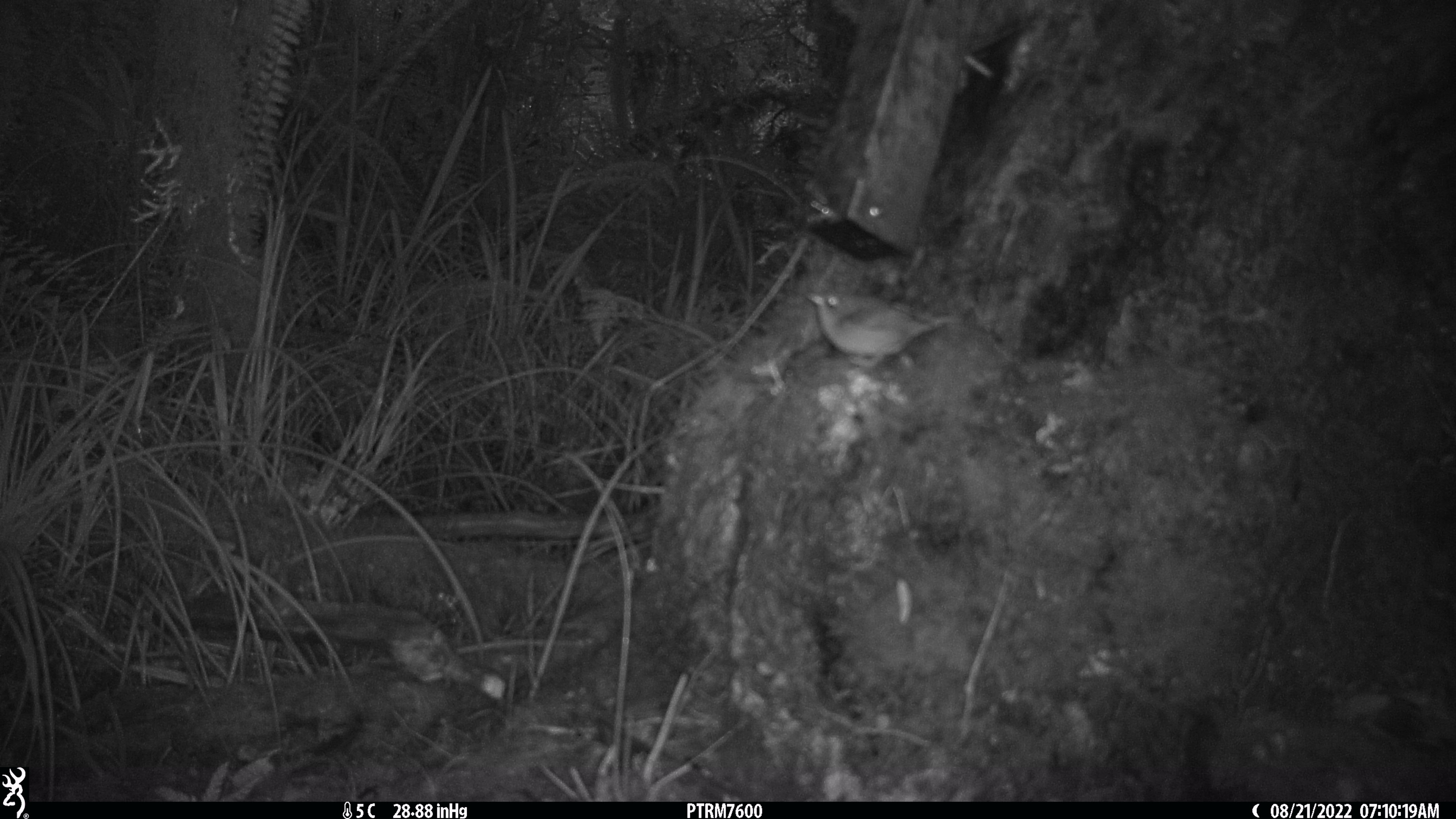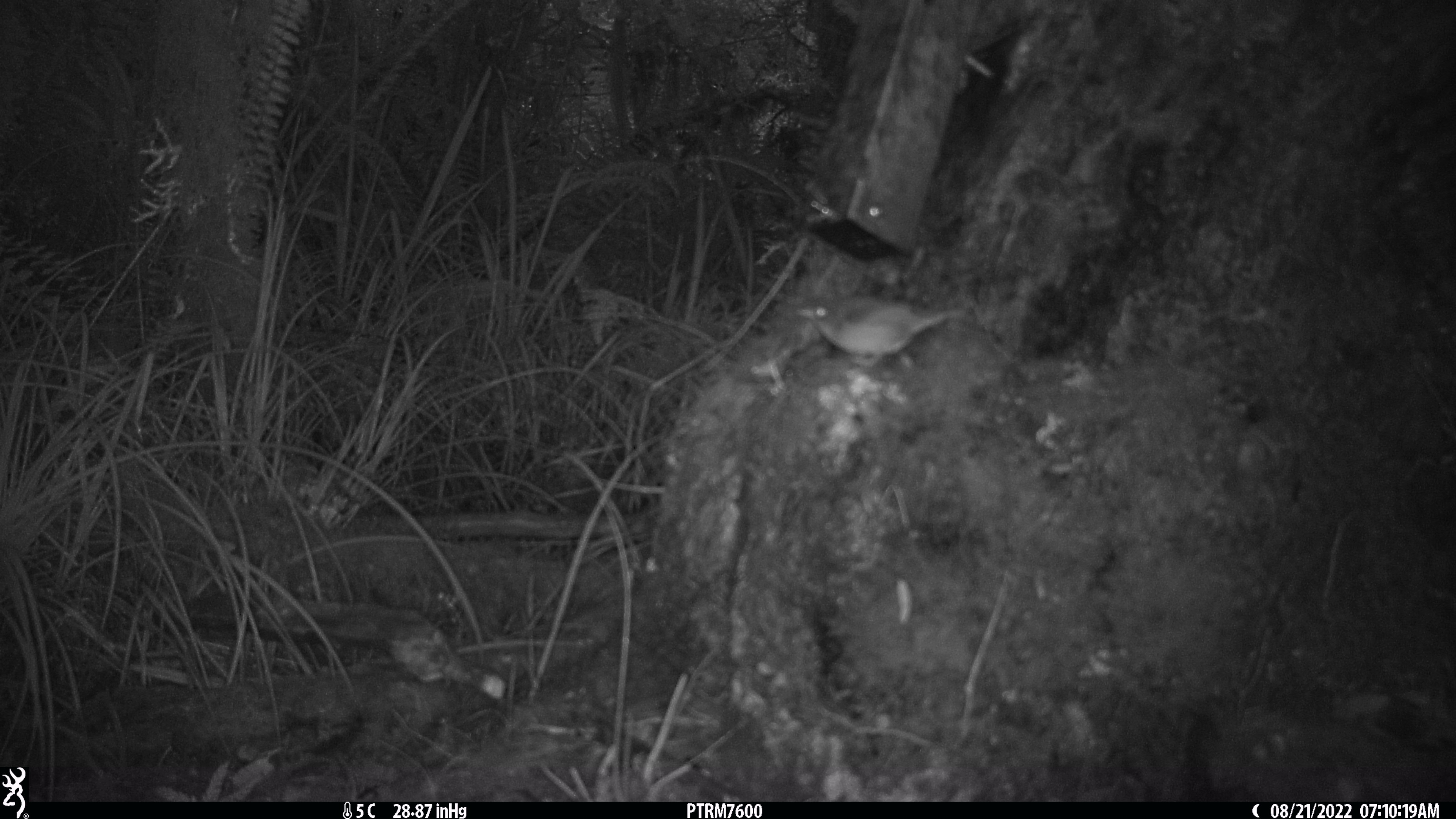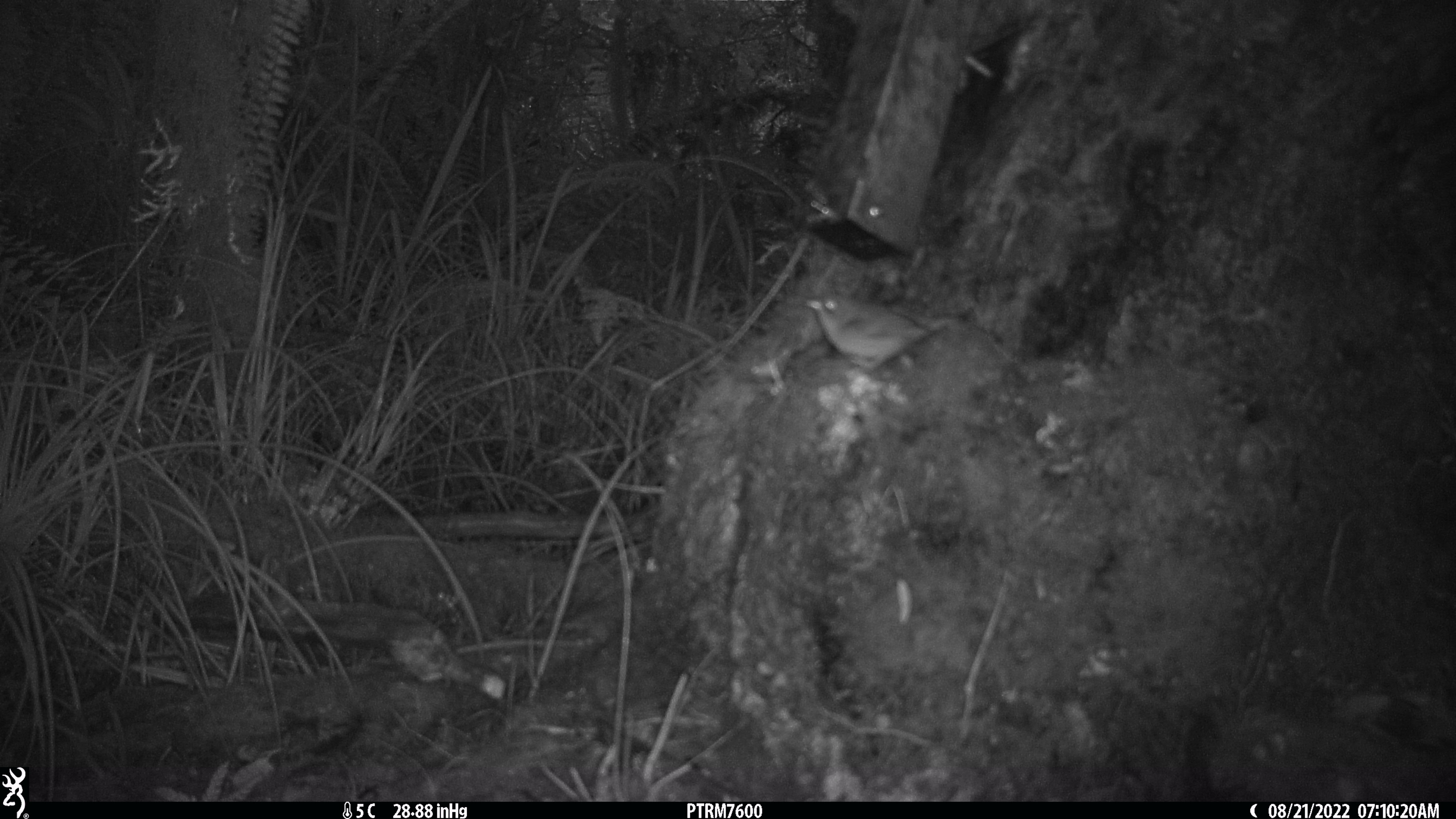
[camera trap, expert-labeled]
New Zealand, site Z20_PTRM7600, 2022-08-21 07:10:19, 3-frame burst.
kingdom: Animalia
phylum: Chordata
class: Aves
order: Passeriformes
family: Zosteropidae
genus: Zosterops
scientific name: Zosterops lateralis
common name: silvereye